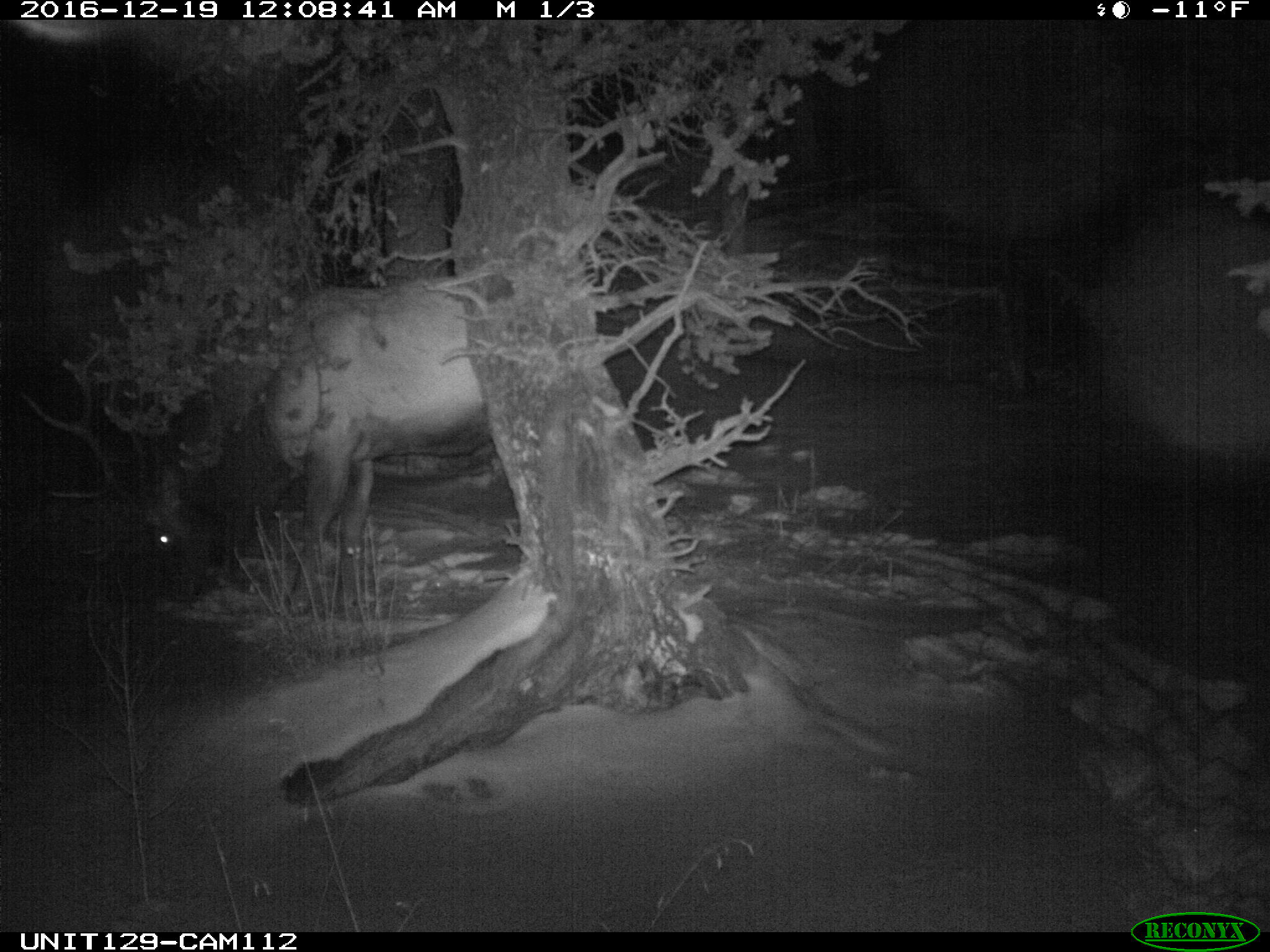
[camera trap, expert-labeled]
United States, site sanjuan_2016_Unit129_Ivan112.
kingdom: Animalia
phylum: Chordata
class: Mammalia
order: Artiodactyla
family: Cervidae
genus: Cervus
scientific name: Cervus elaphus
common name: red deer